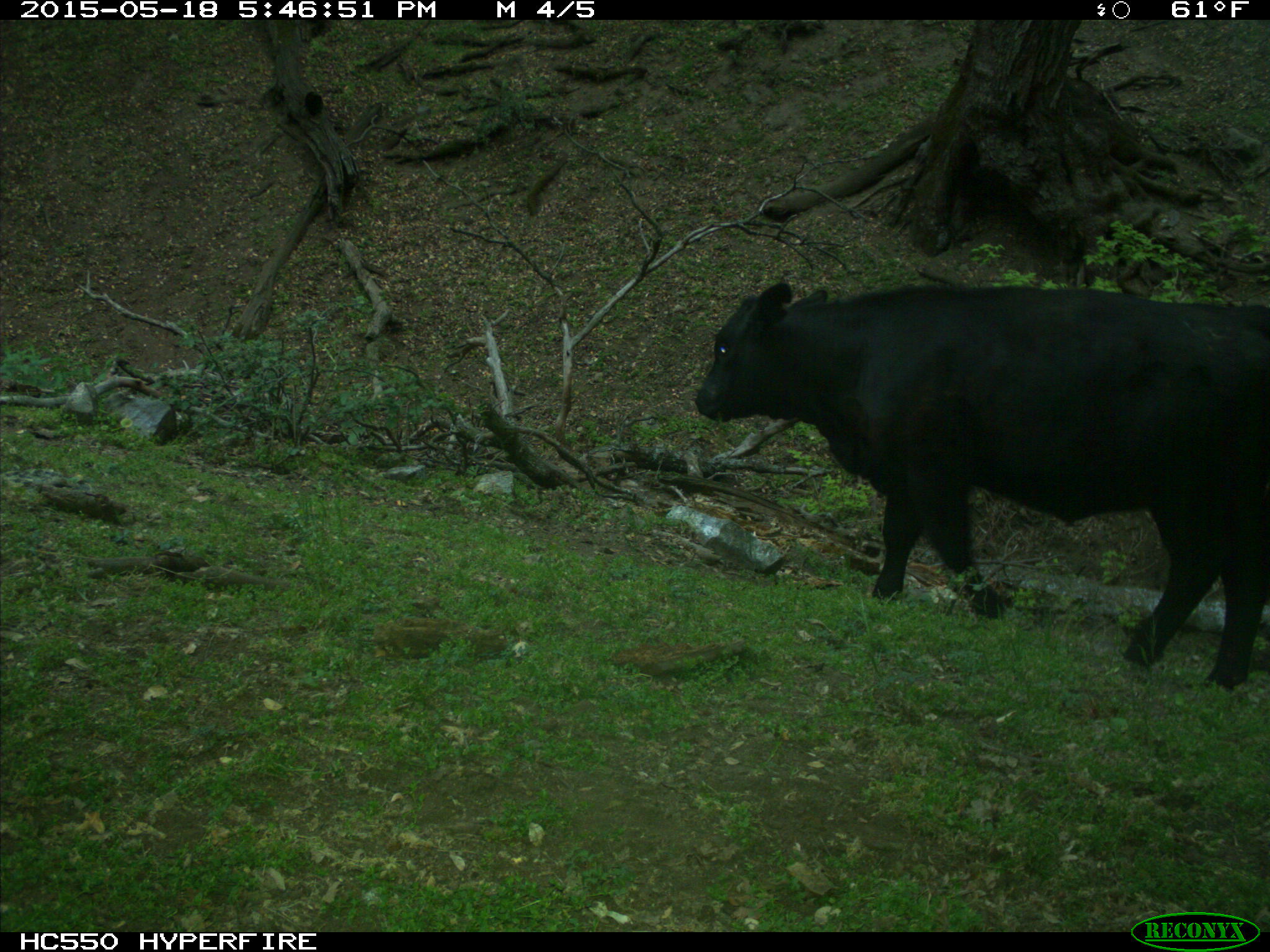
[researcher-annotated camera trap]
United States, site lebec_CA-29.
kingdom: Animalia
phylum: Chordata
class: Mammalia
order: Artiodactyla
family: Bovidae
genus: Bos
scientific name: Bos taurus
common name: domestic cow